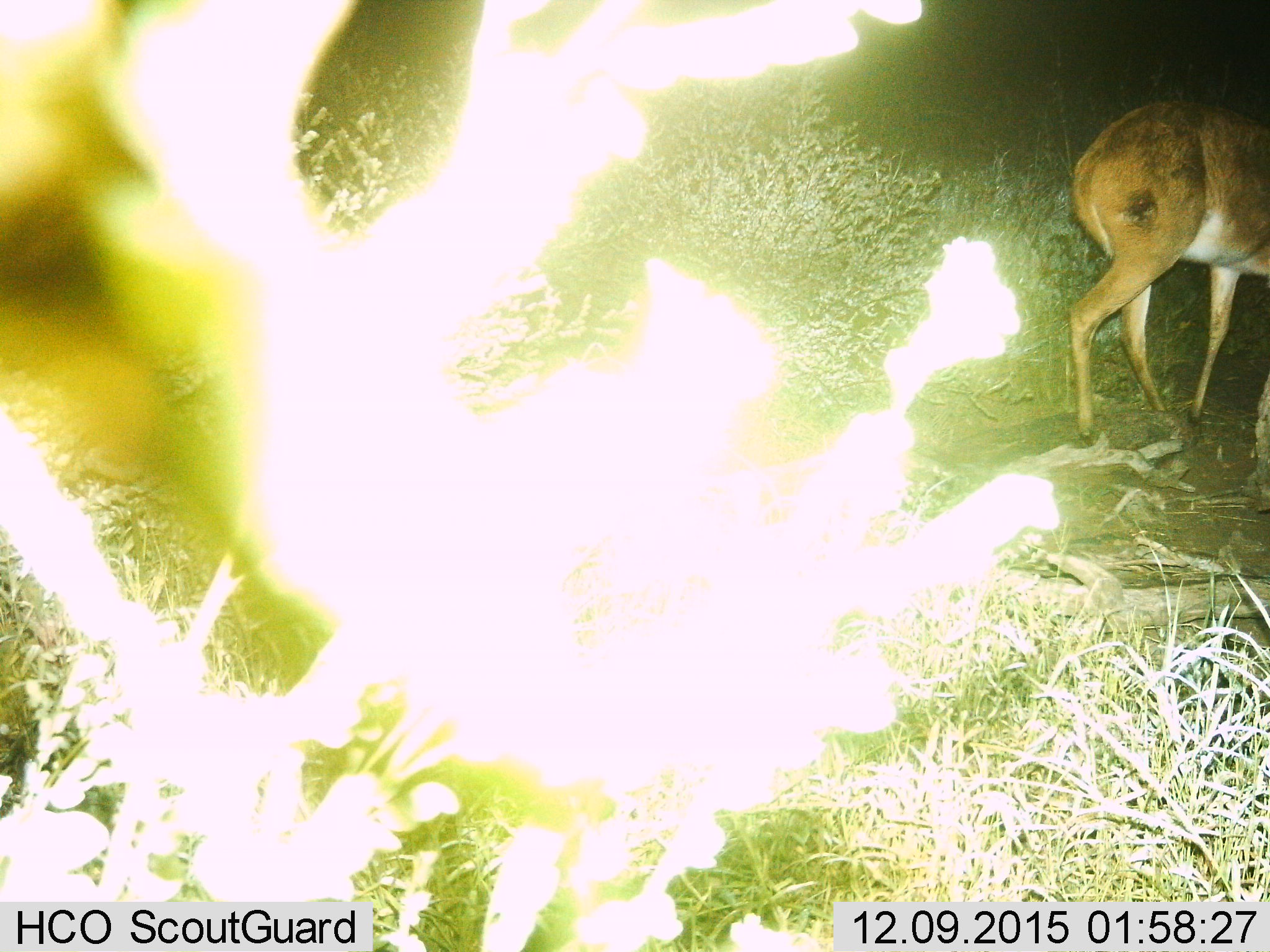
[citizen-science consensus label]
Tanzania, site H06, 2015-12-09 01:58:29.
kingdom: Animalia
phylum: Chordata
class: Mammalia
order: Artiodactyla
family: Bovidae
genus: Redunca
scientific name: Redunca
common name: reedbuck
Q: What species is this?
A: Reedbuck (Redunca).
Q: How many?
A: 1.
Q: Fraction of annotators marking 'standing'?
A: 75%.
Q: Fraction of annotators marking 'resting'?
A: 0%.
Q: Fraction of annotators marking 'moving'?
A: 25%.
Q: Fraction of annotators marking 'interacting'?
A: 0%.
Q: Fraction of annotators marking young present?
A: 0%.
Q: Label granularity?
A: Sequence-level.